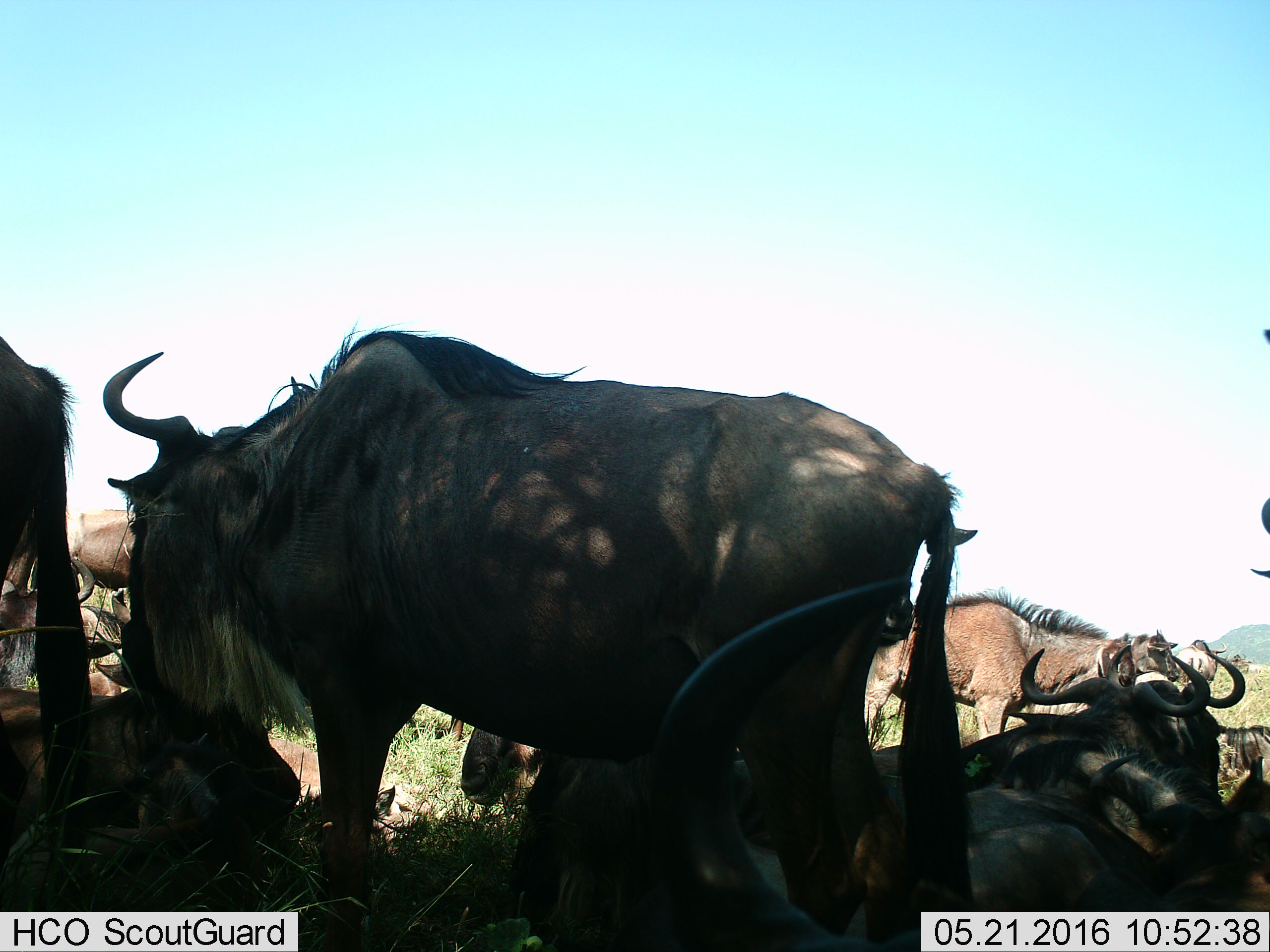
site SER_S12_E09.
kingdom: Animalia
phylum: Chordata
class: Mammalia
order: Artiodactyla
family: Bovidae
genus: Connochaetes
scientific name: Connochaetes taurinus taurinus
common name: blue wildebeest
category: wildebeestblue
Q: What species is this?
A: Wildebeestblue (blue wildebeest) (Connochaetes taurinus taurinus).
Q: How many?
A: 11-50.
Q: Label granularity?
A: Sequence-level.